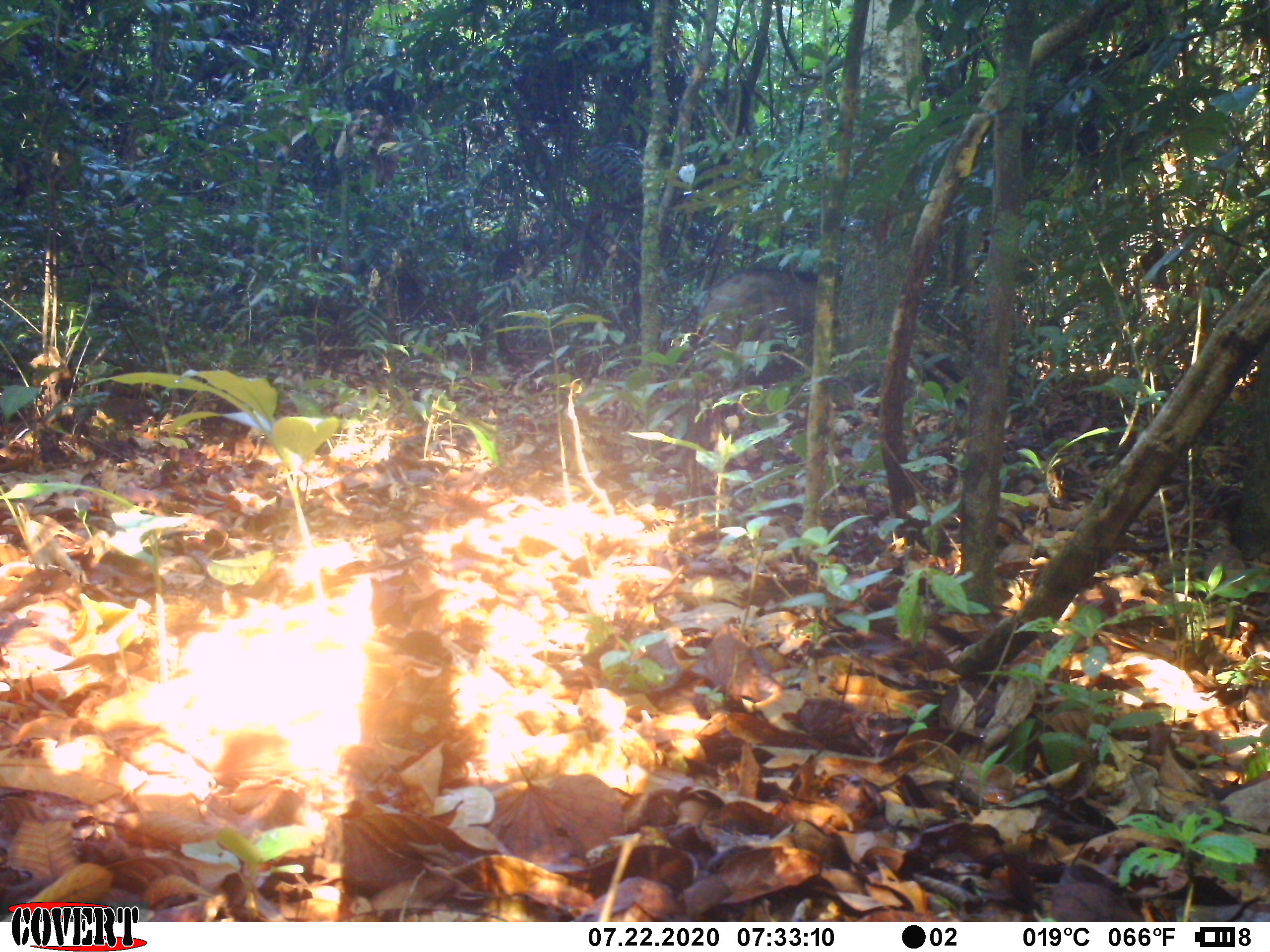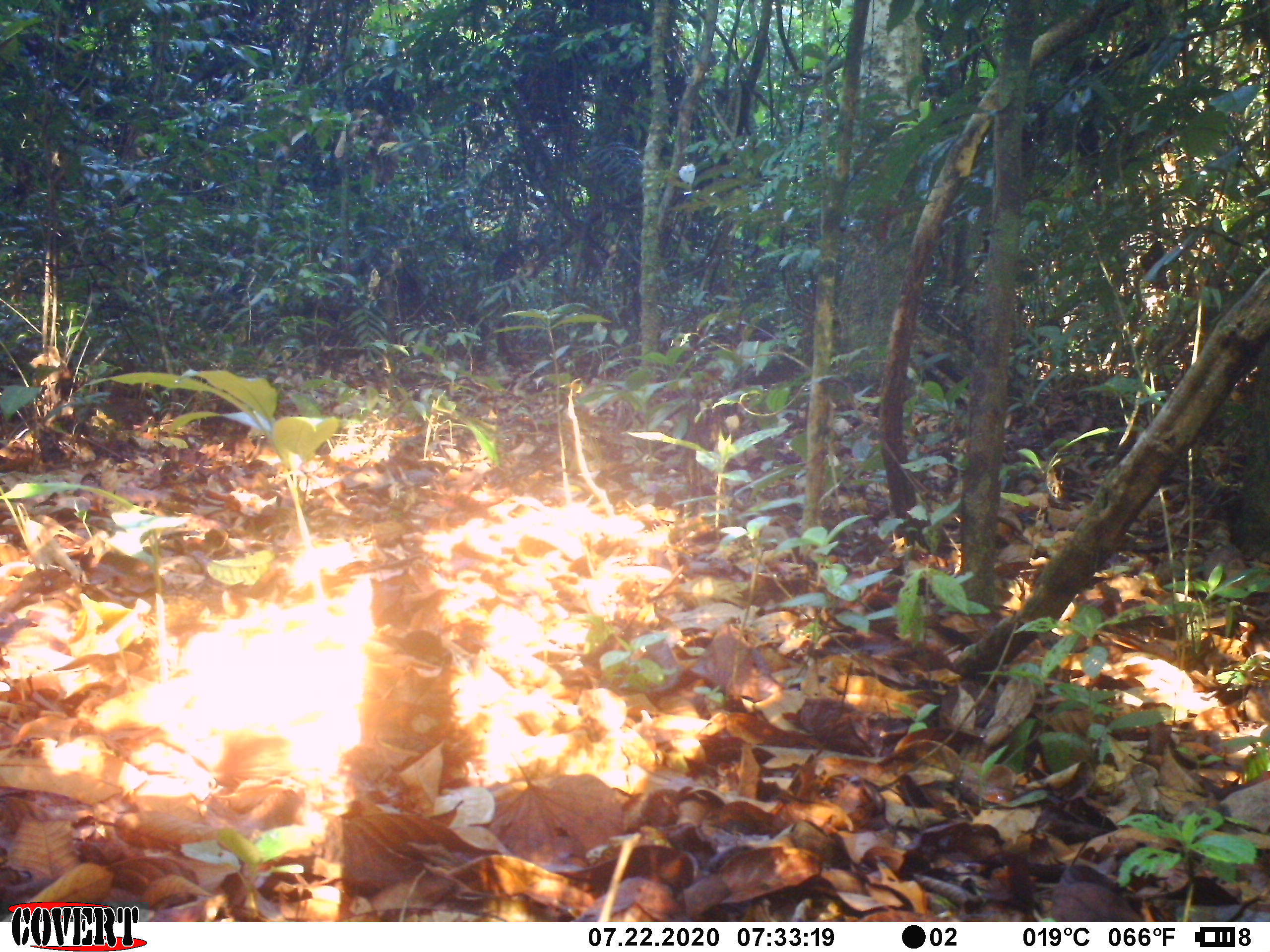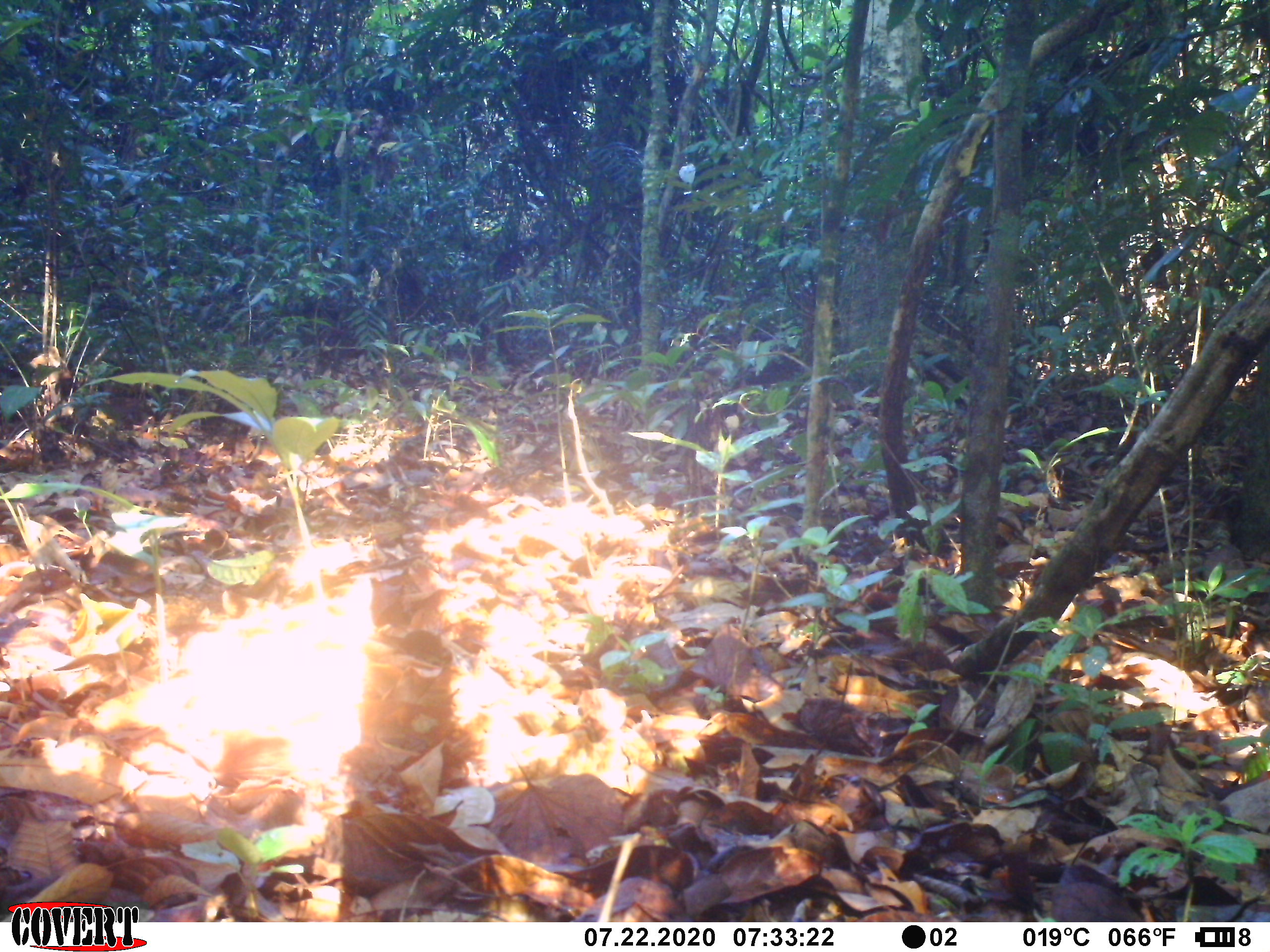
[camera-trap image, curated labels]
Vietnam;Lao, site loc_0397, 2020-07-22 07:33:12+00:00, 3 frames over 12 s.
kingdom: Animalia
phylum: Chordata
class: Mammalia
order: Artiodactyla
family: Suidae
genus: Sus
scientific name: Sus scrofa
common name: eurasian wild pig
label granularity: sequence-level